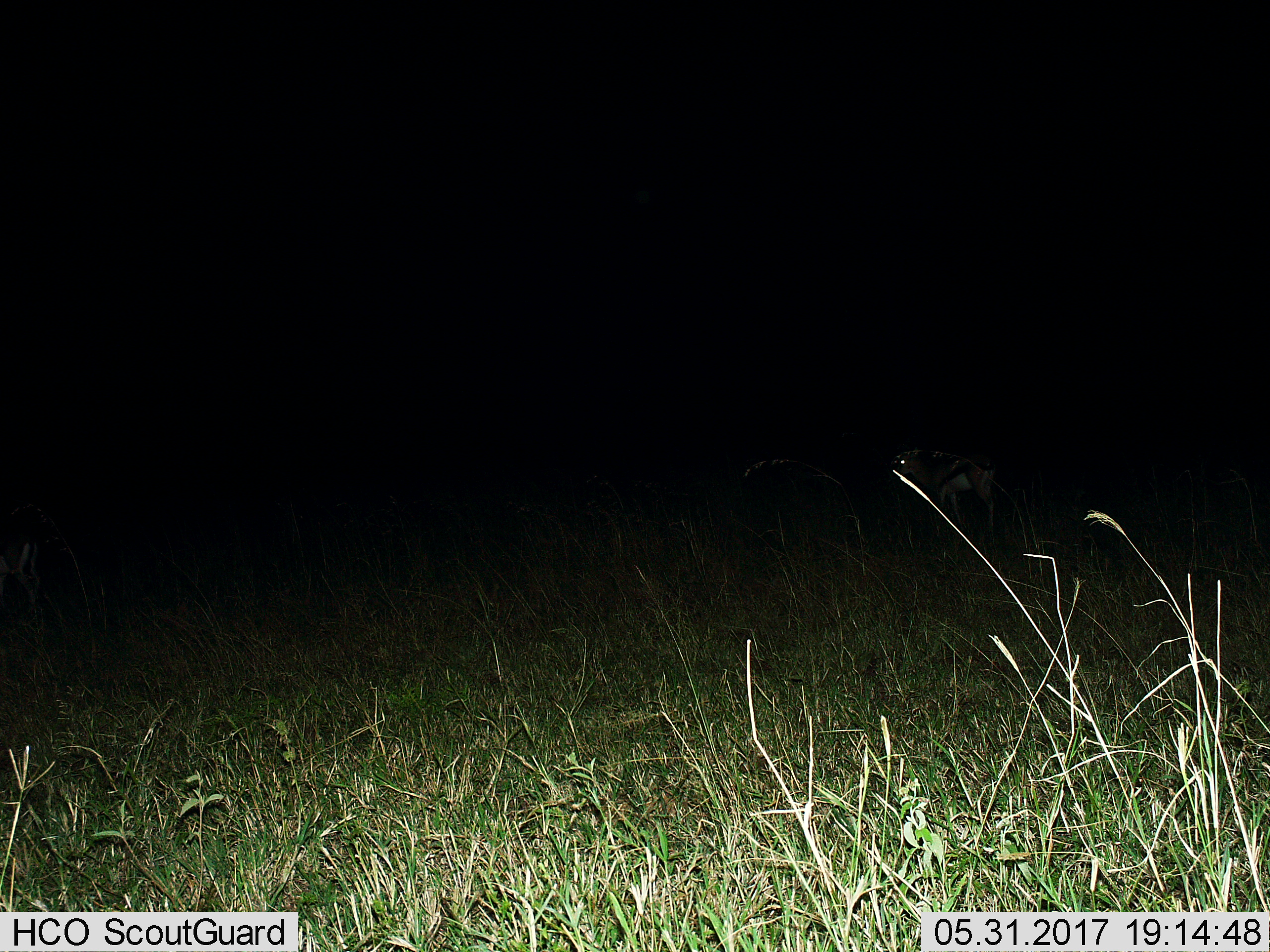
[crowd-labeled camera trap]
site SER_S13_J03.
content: unidentified animal